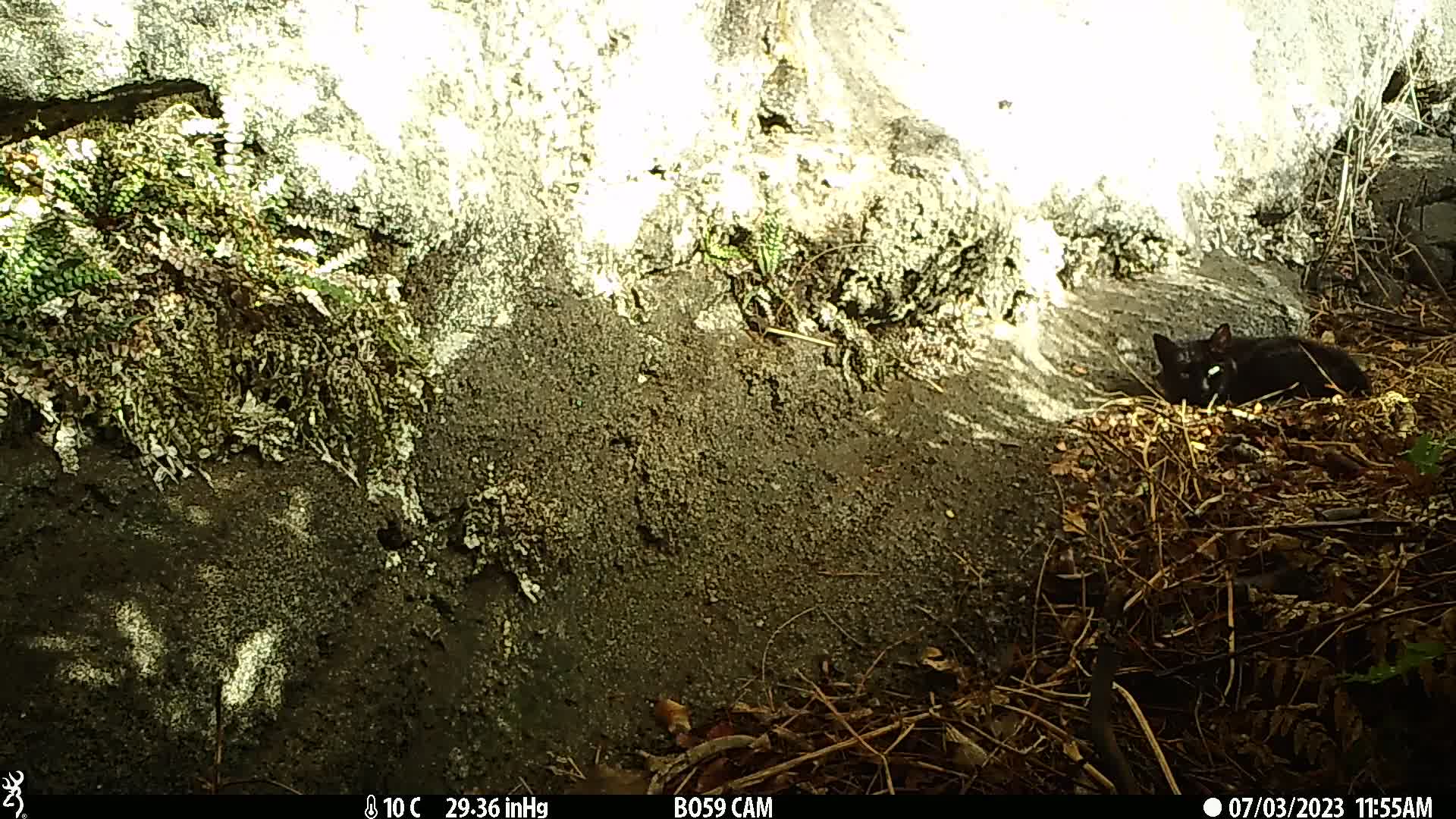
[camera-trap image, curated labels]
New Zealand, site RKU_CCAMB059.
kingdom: Animalia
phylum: Chordata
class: Mammalia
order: Carnivora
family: Felidae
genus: Felis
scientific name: Felis catus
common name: domestic cat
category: cat